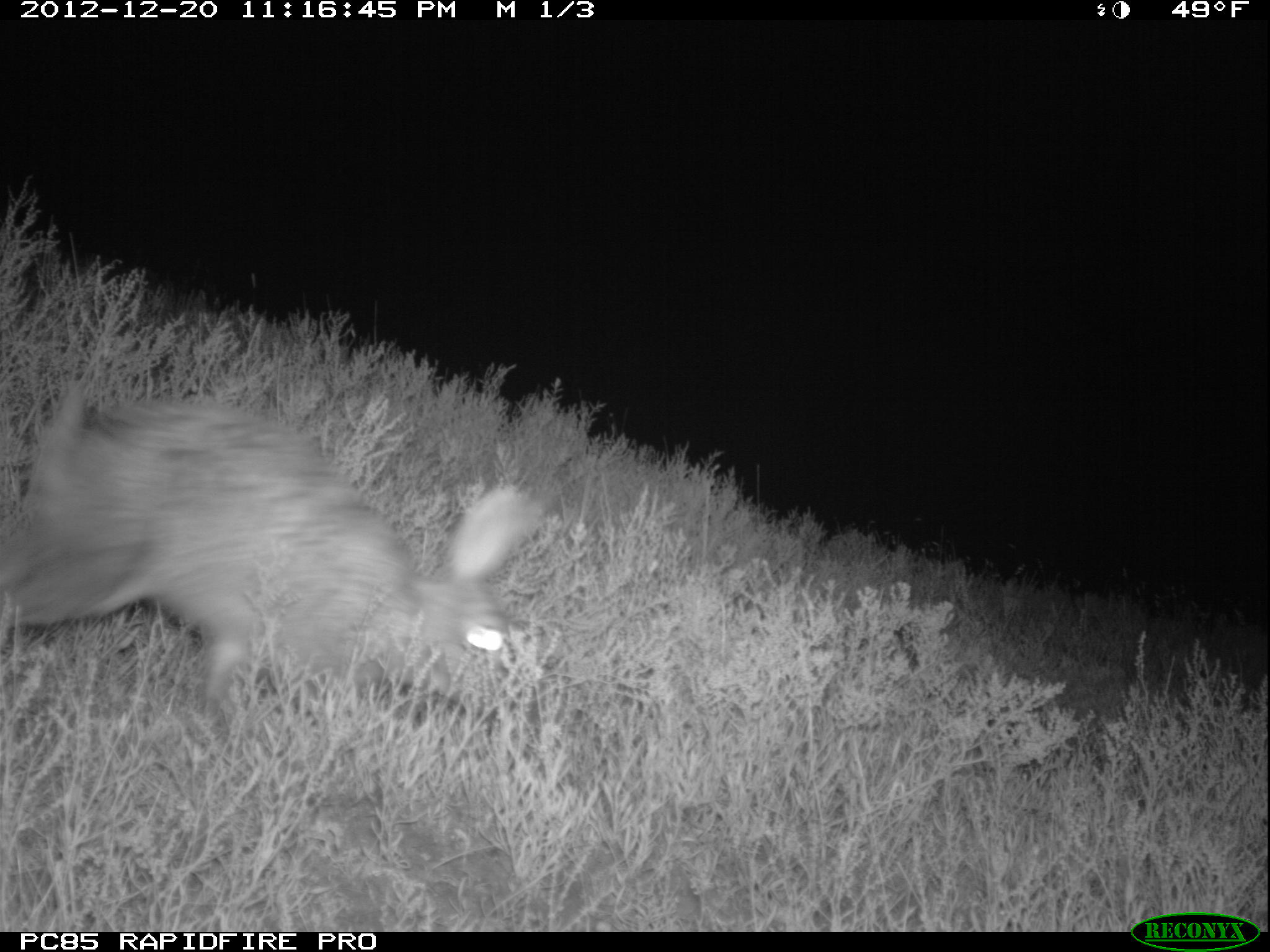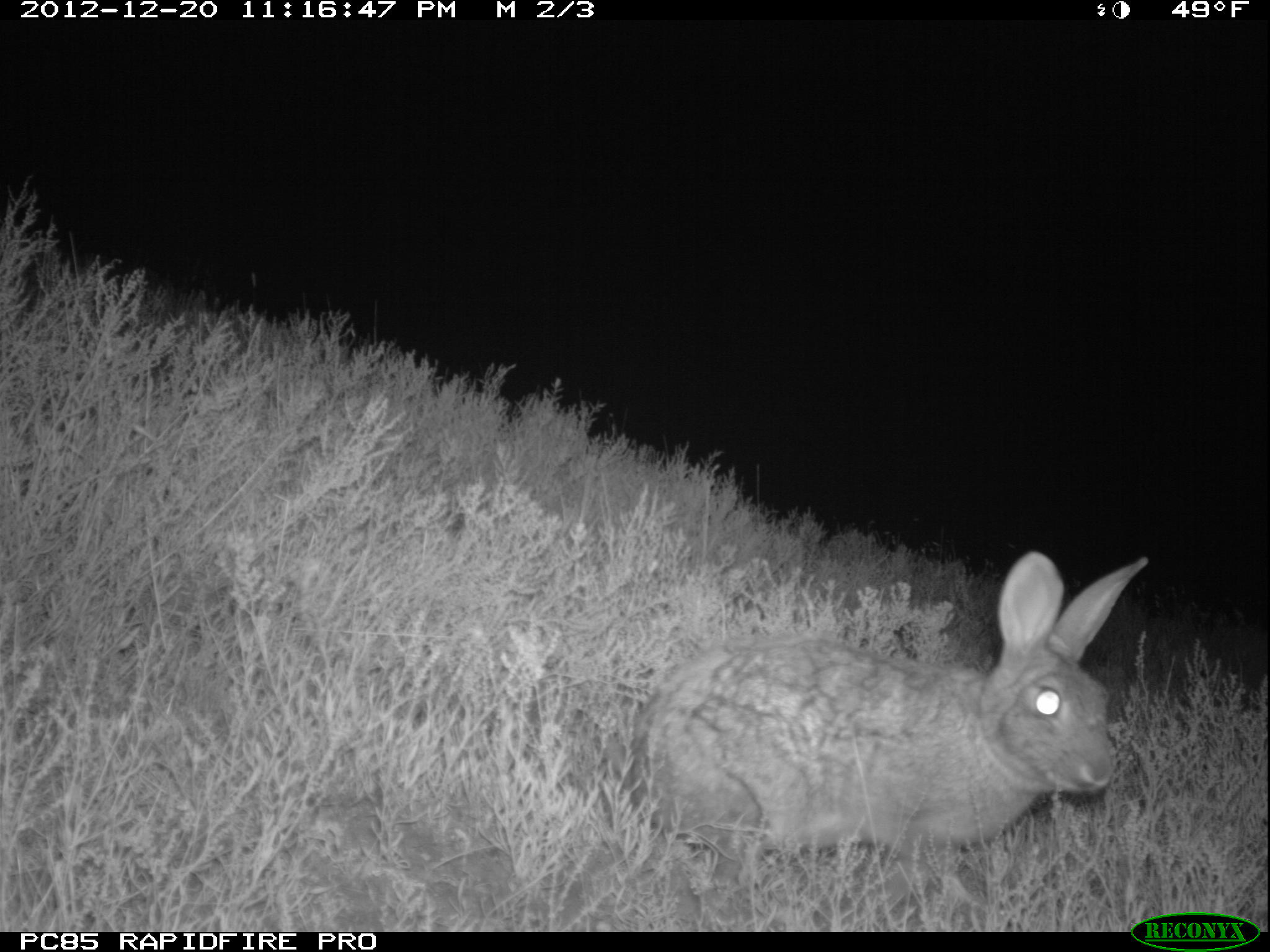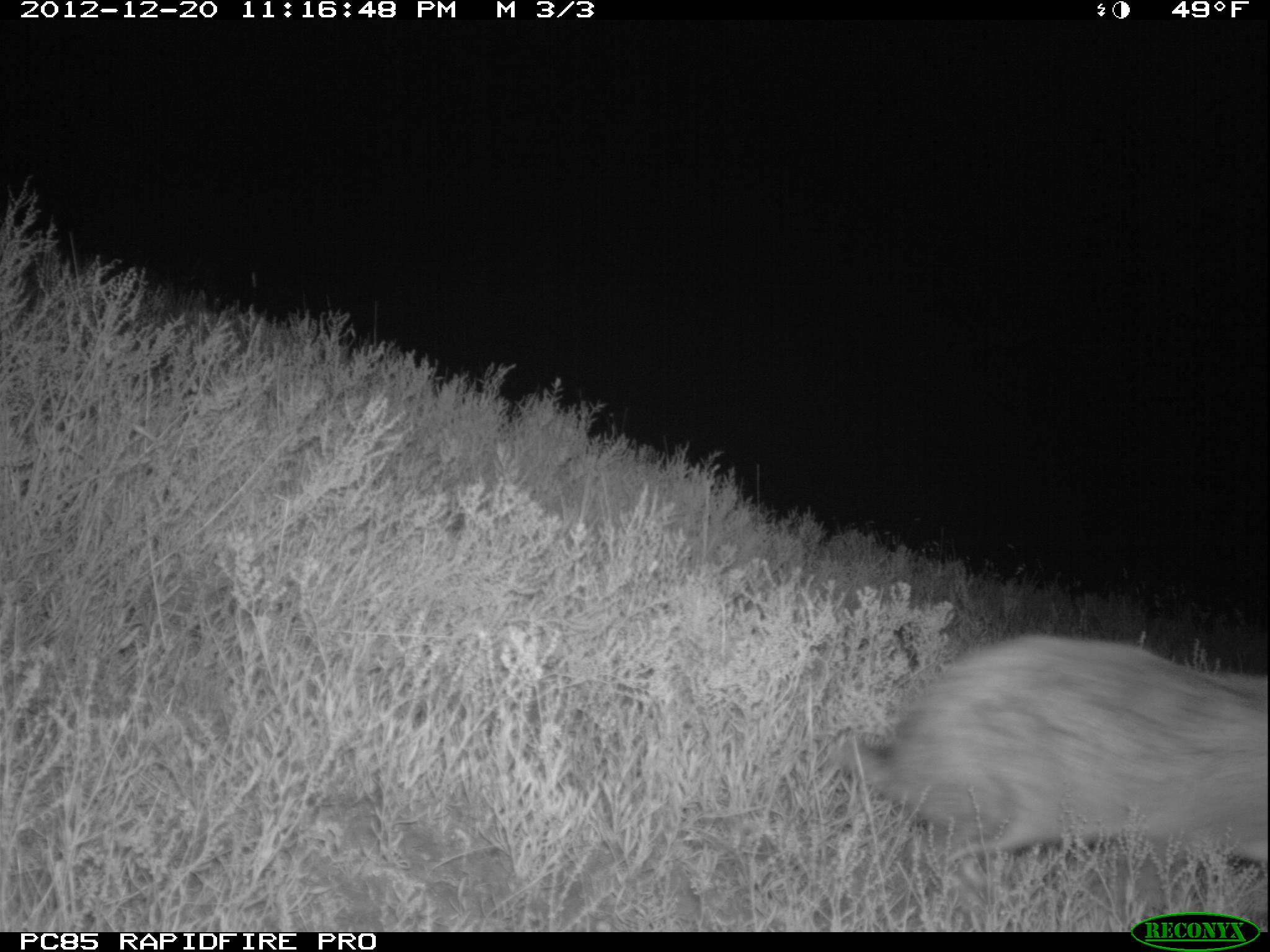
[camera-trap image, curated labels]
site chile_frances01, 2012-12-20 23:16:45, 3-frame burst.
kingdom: Animalia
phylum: Chordata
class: Mammalia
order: Lagomorpha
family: Leporidae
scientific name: Leporidae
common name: rabbits and hares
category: rabbit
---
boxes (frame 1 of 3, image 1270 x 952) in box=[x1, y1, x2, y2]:
rabbit: box=[0, 388, 549, 741]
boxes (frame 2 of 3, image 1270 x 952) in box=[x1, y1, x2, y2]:
rabbit: box=[617, 550, 1145, 921]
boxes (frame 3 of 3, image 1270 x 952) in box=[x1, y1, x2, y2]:
rabbit: box=[829, 632, 1268, 928]